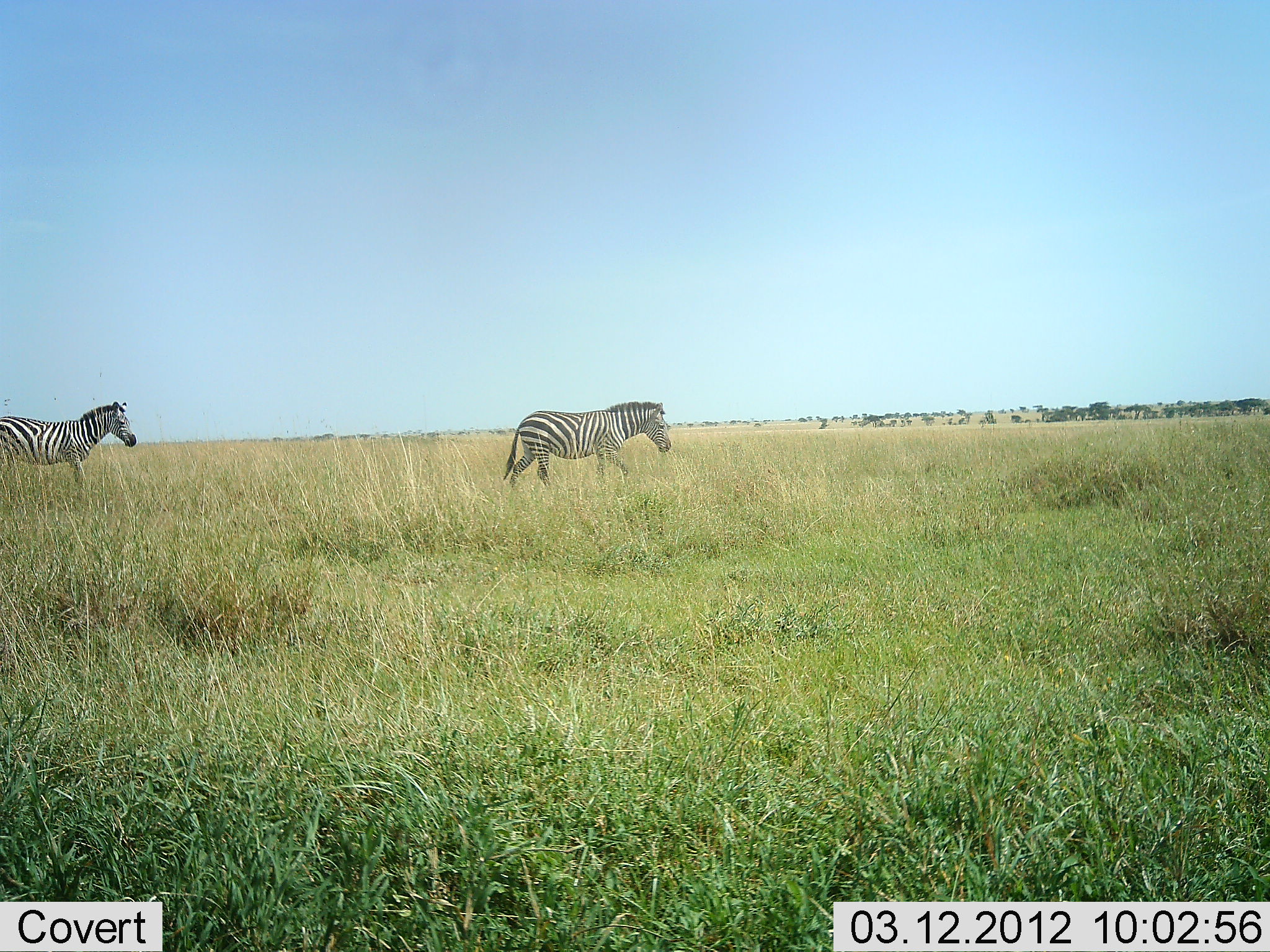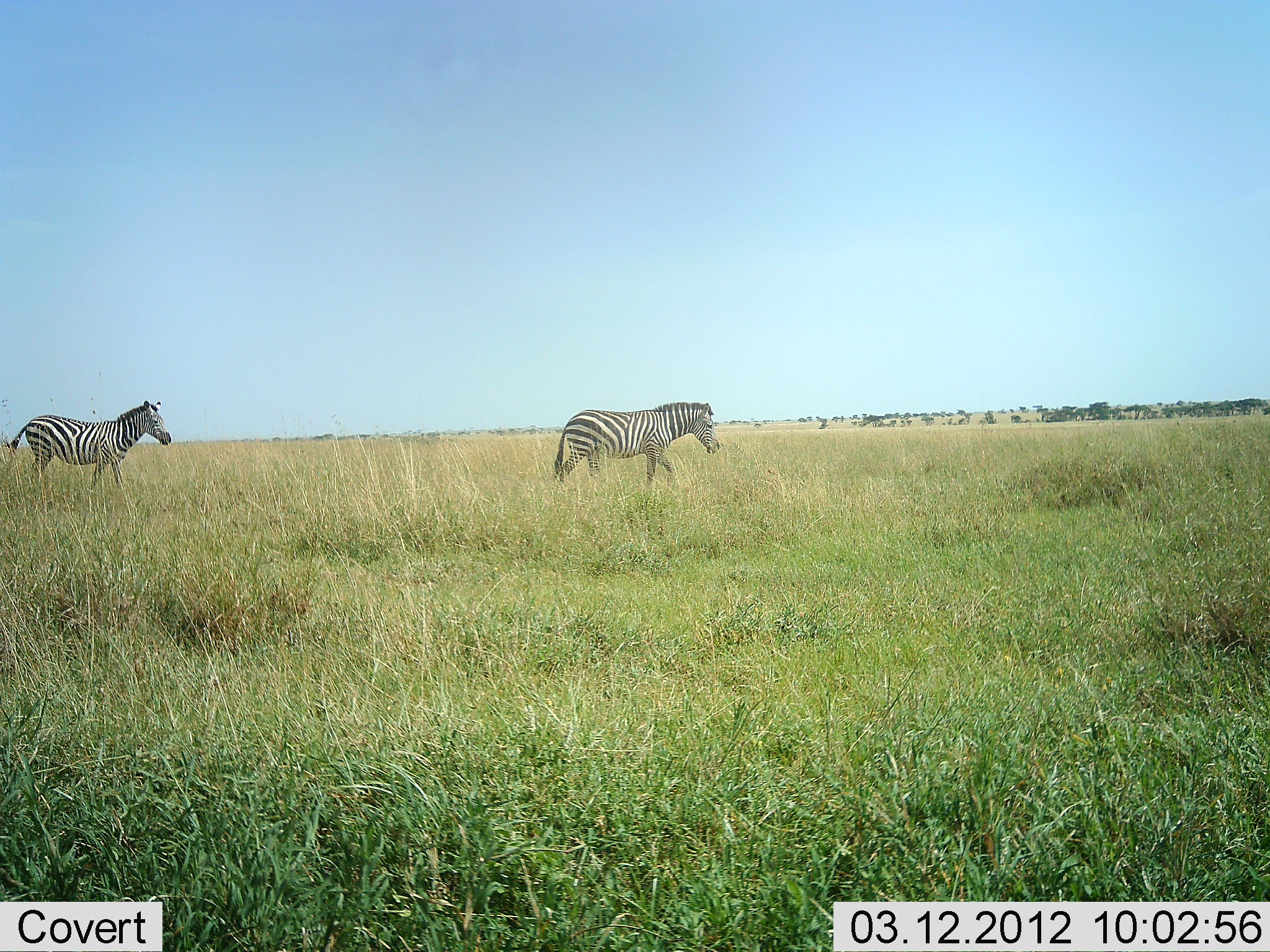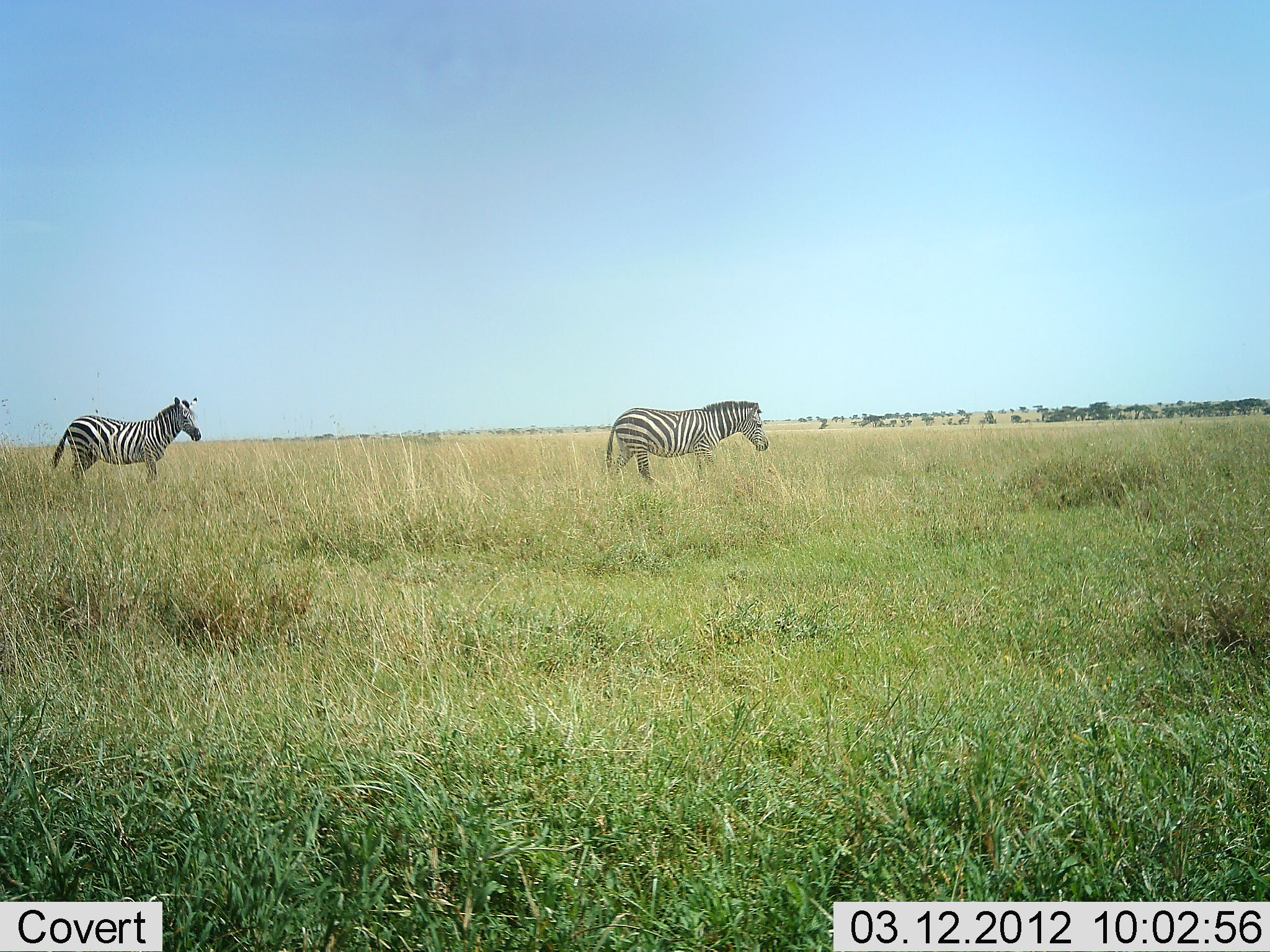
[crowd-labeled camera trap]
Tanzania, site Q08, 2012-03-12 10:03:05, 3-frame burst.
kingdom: Animalia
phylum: Chordata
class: Mammalia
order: Perissodactyla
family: Equidae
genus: Equus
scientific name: Equus quagga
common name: plains zebra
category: zebra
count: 2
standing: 5%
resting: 0%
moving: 95%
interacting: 0%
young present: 0%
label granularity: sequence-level